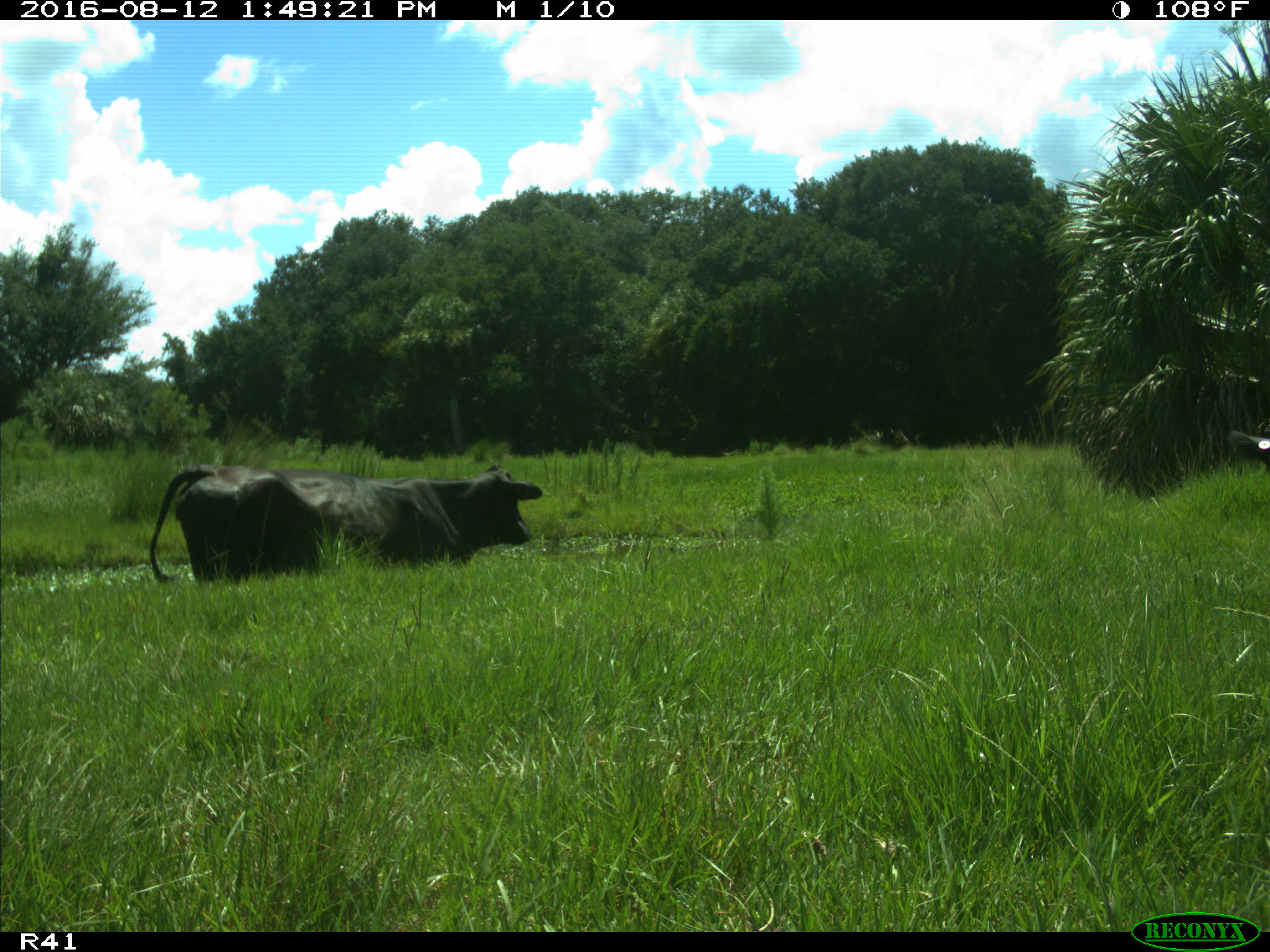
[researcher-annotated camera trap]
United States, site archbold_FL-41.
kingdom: Animalia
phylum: Chordata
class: Mammalia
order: Artiodactyla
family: Bovidae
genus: Bos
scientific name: Bos taurus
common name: domestic cow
Bos taurus (domestic cow).